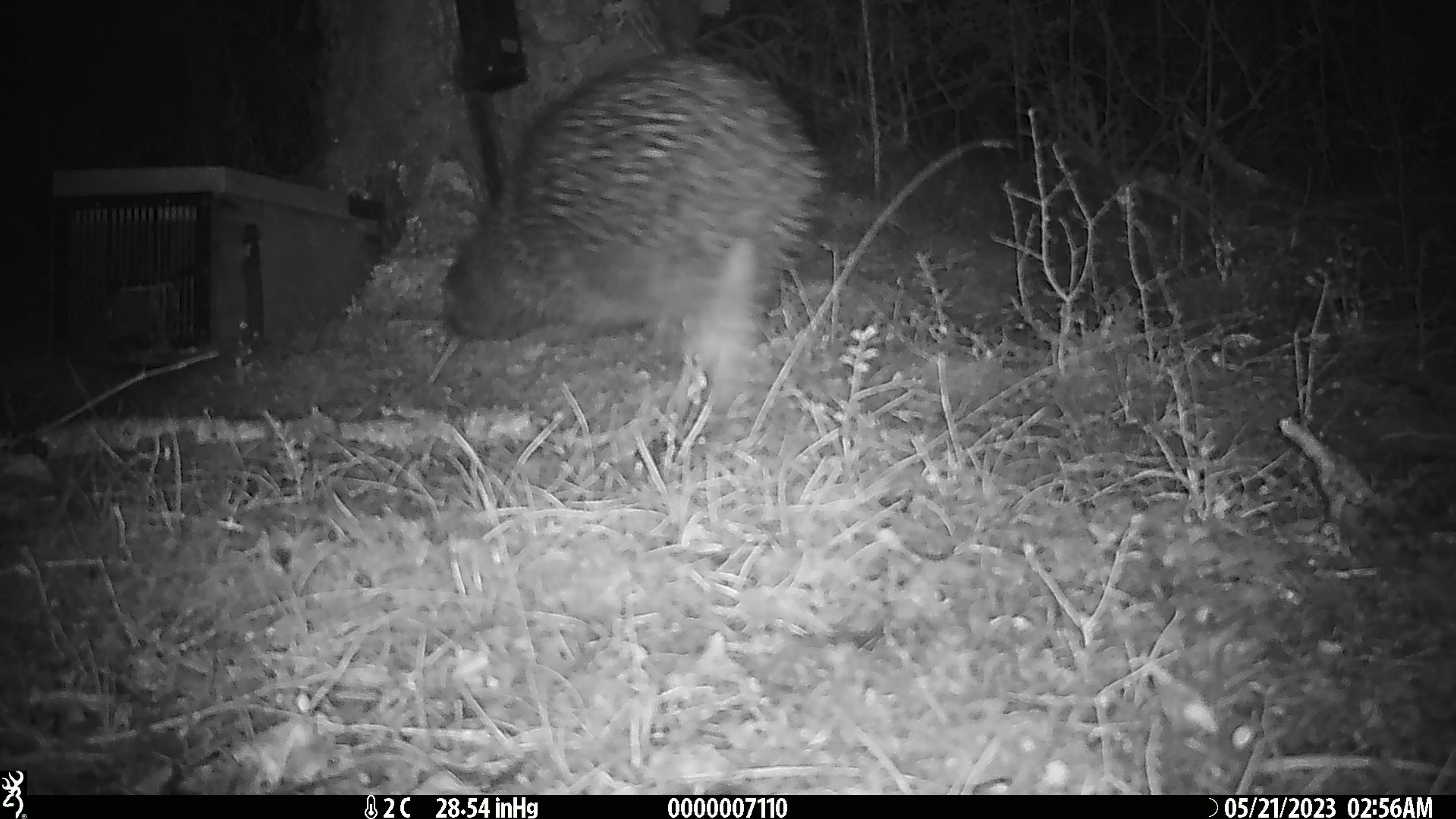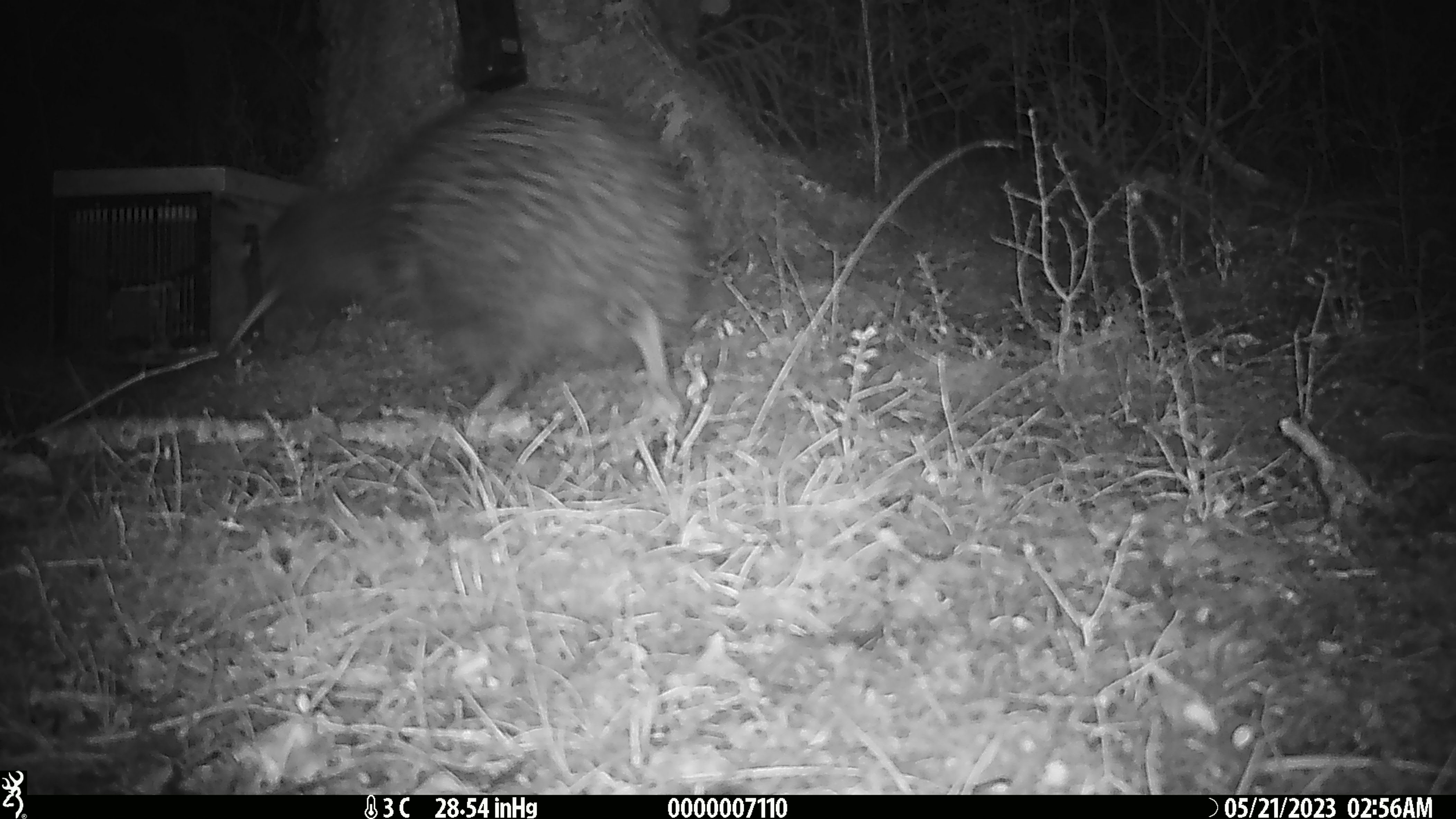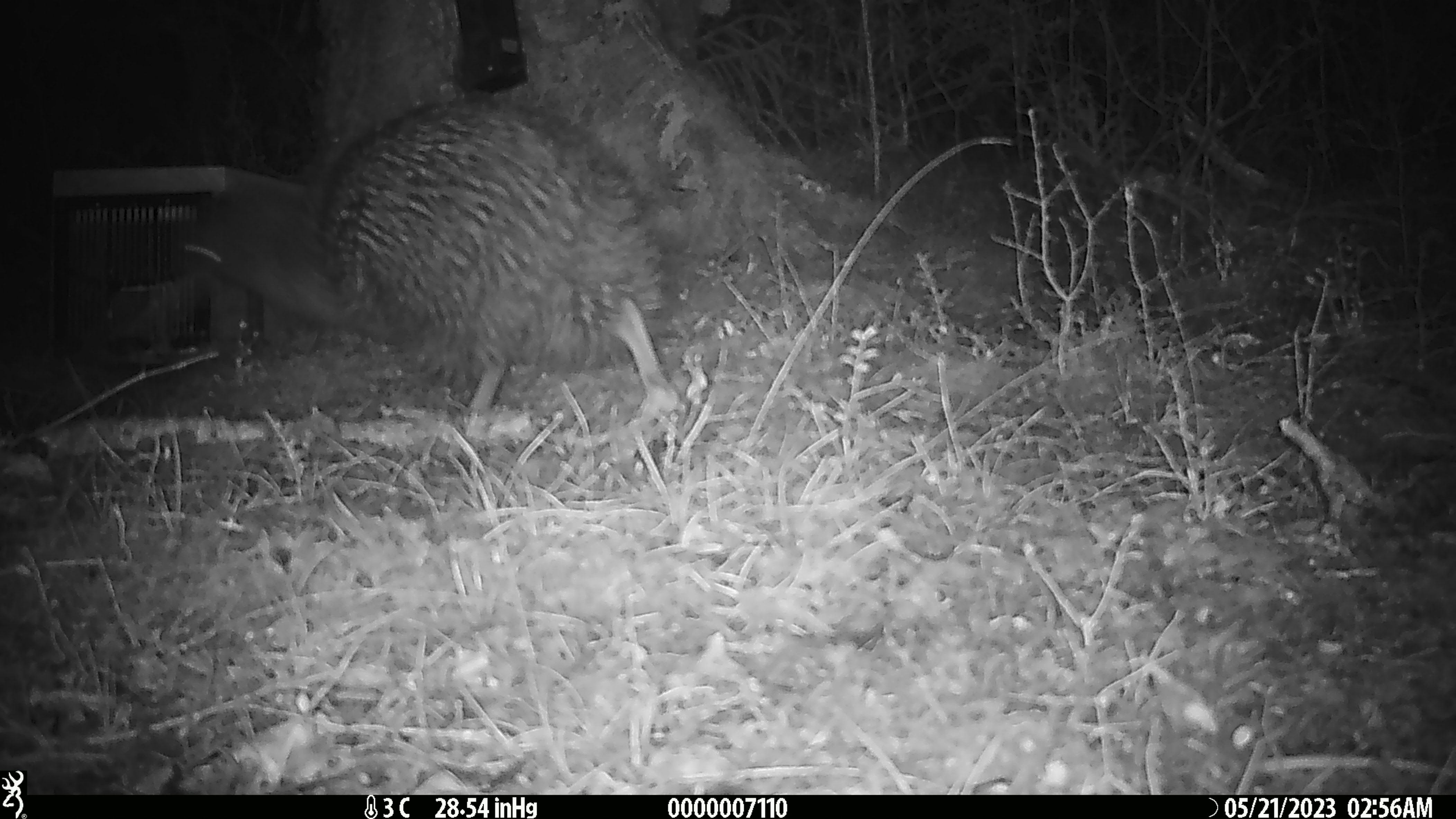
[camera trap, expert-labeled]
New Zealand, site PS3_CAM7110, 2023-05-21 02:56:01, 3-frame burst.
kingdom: Animalia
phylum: Chordata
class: Aves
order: Apterygiformes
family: Apterygidae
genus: Apteryx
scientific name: Apteryx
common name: kiwi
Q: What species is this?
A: Kiwi (Apteryx).